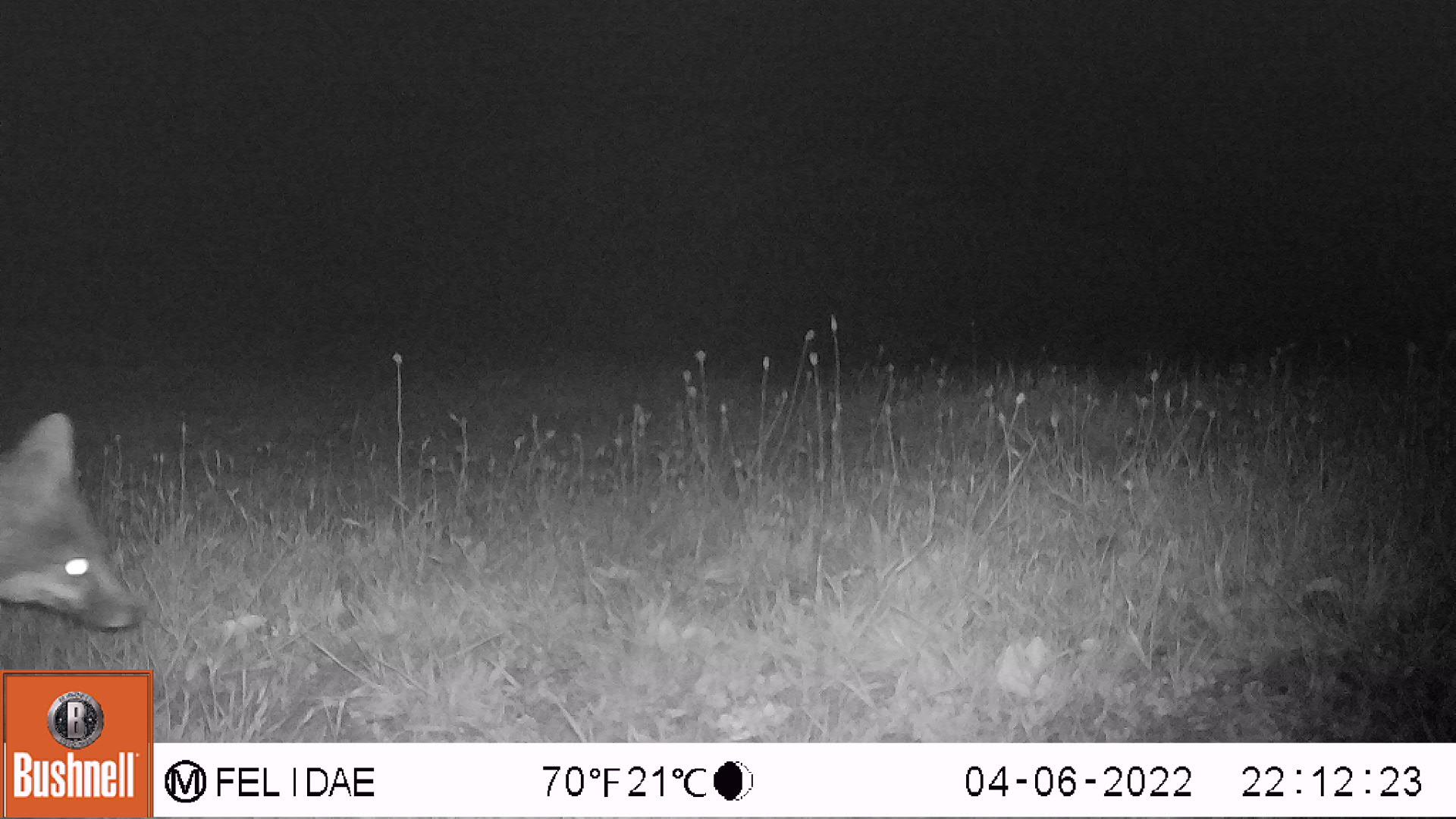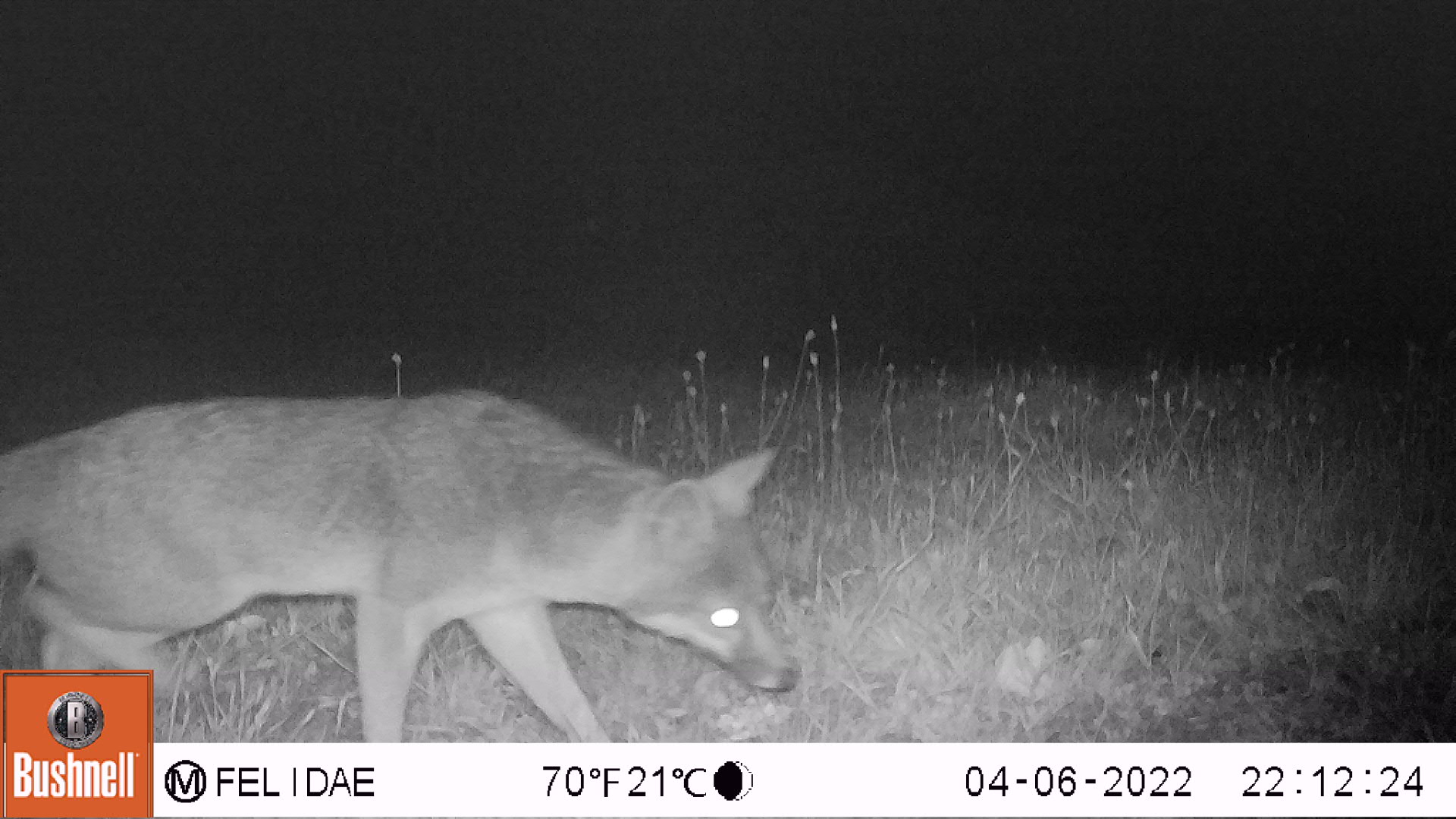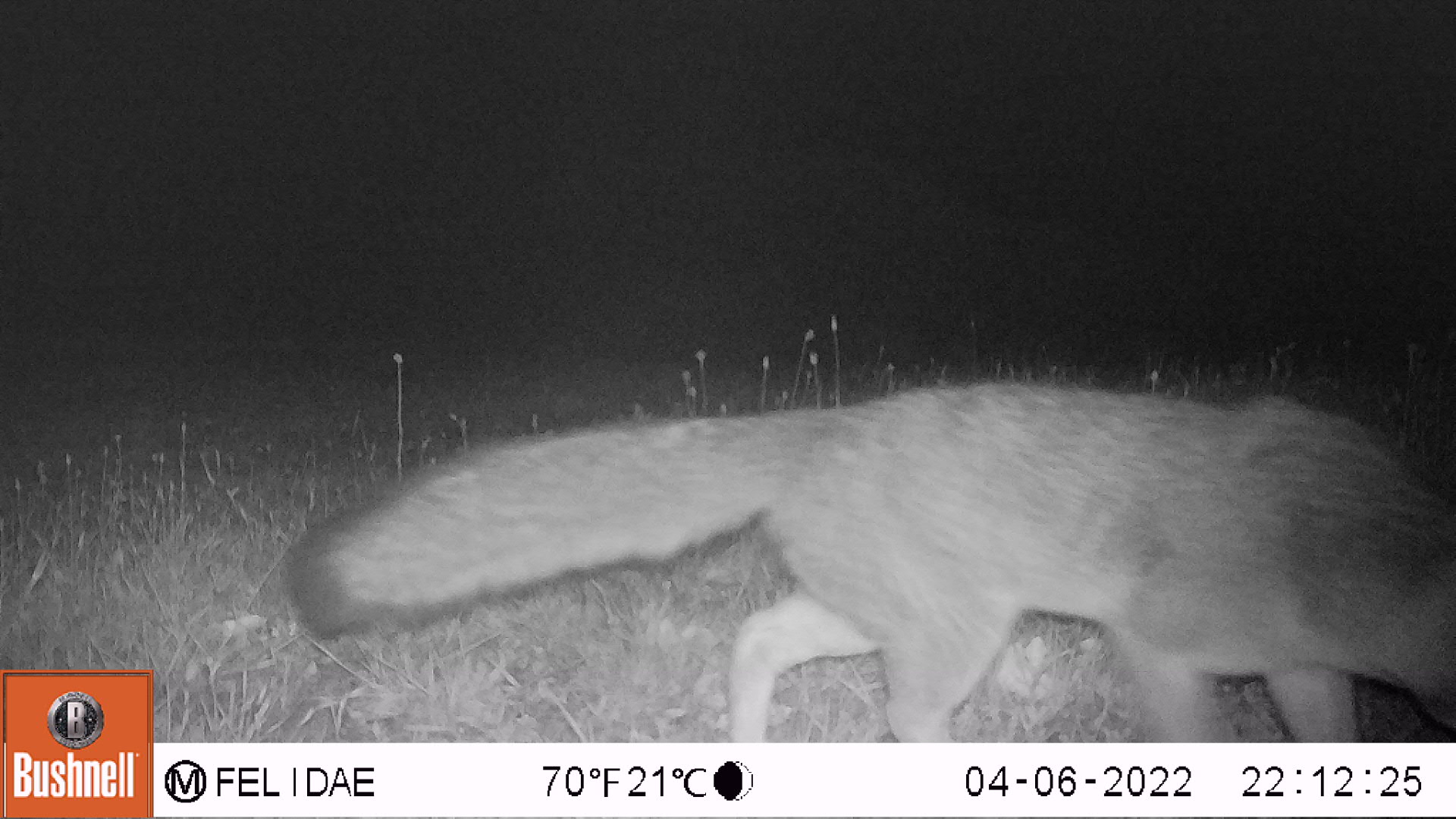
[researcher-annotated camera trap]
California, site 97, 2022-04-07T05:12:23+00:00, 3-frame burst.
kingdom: Animalia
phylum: Chordata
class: Mammalia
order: Carnivora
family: Canidae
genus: Urocyon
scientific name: Urocyon cinereoargenteus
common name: gray fox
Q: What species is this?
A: Gray fox (Urocyon cinereoargenteus).